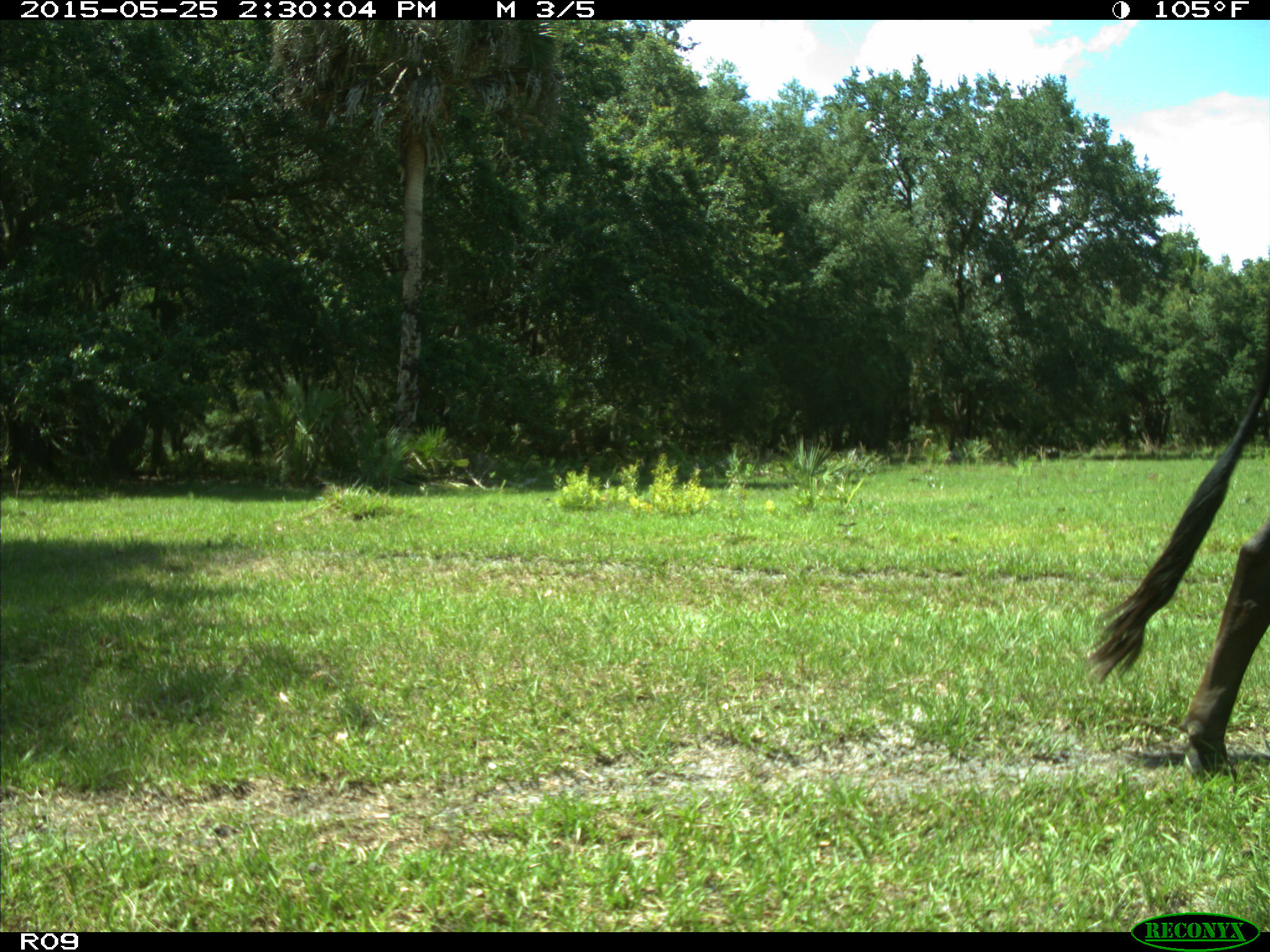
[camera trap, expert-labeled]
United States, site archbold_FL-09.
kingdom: Animalia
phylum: Chordata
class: Mammalia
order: Artiodactyla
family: Bovidae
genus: Bos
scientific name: Bos taurus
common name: domestic cow